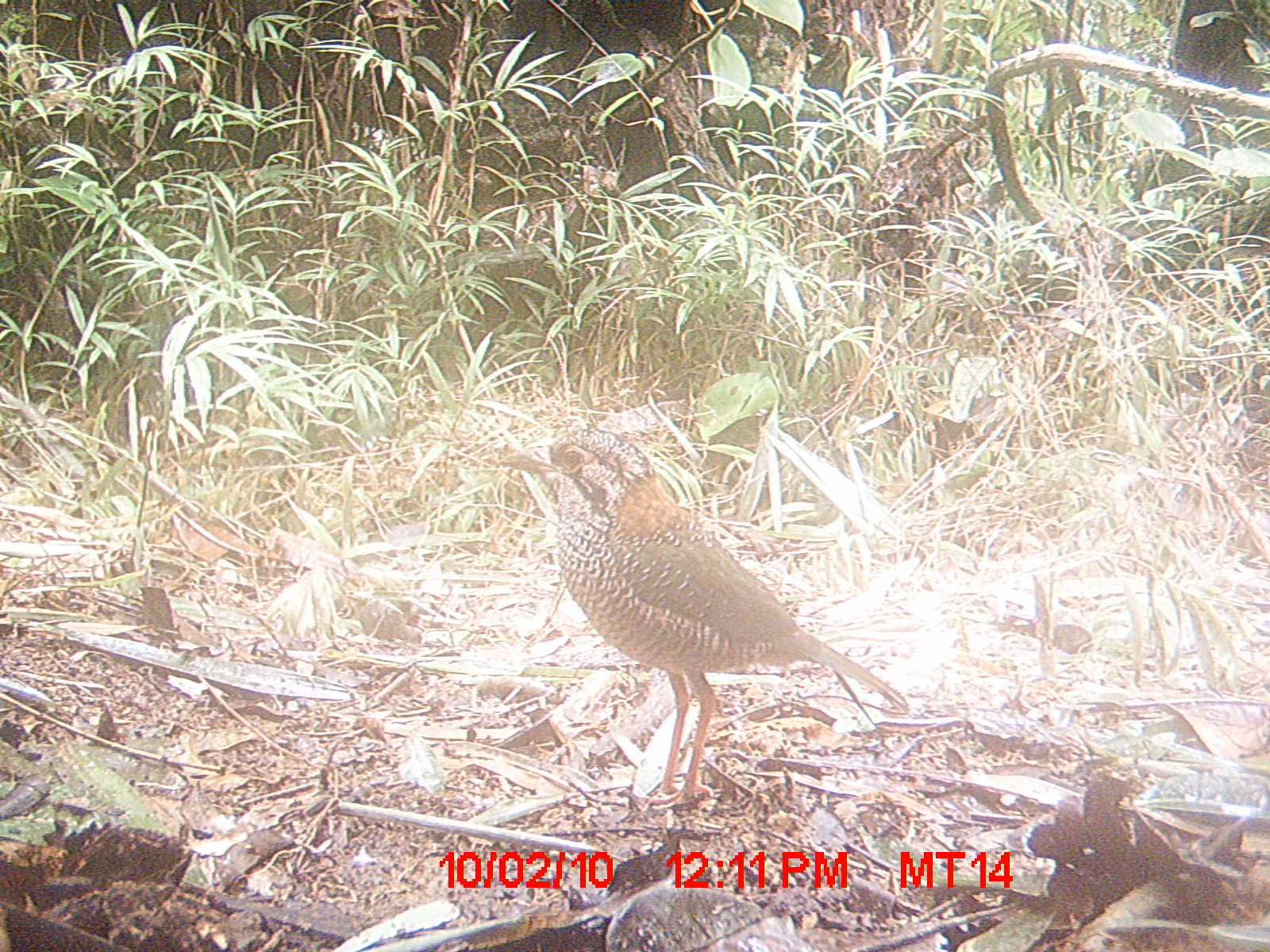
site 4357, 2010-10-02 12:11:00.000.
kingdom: Animalia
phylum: Chordata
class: Aves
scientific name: Aves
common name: bird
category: unknown bird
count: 1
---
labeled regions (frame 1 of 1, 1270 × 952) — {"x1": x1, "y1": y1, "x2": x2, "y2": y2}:
unknown bird: {"x1": 488, "y1": 424, "x2": 905, "y2": 810}